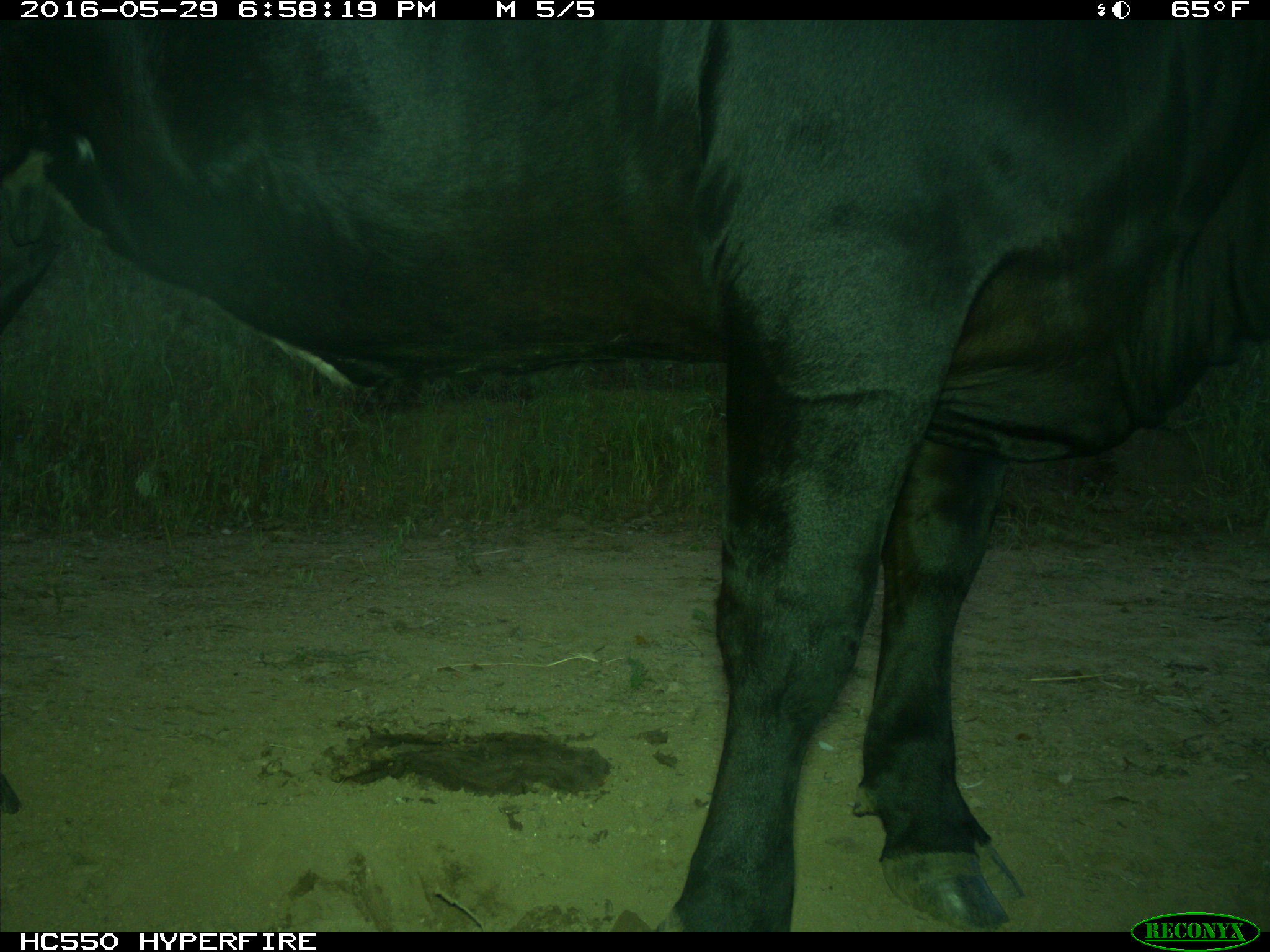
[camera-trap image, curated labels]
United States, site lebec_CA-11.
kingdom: Animalia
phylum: Chordata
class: Mammalia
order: Artiodactyla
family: Bovidae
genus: Bos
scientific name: Bos taurus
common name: domestic cow